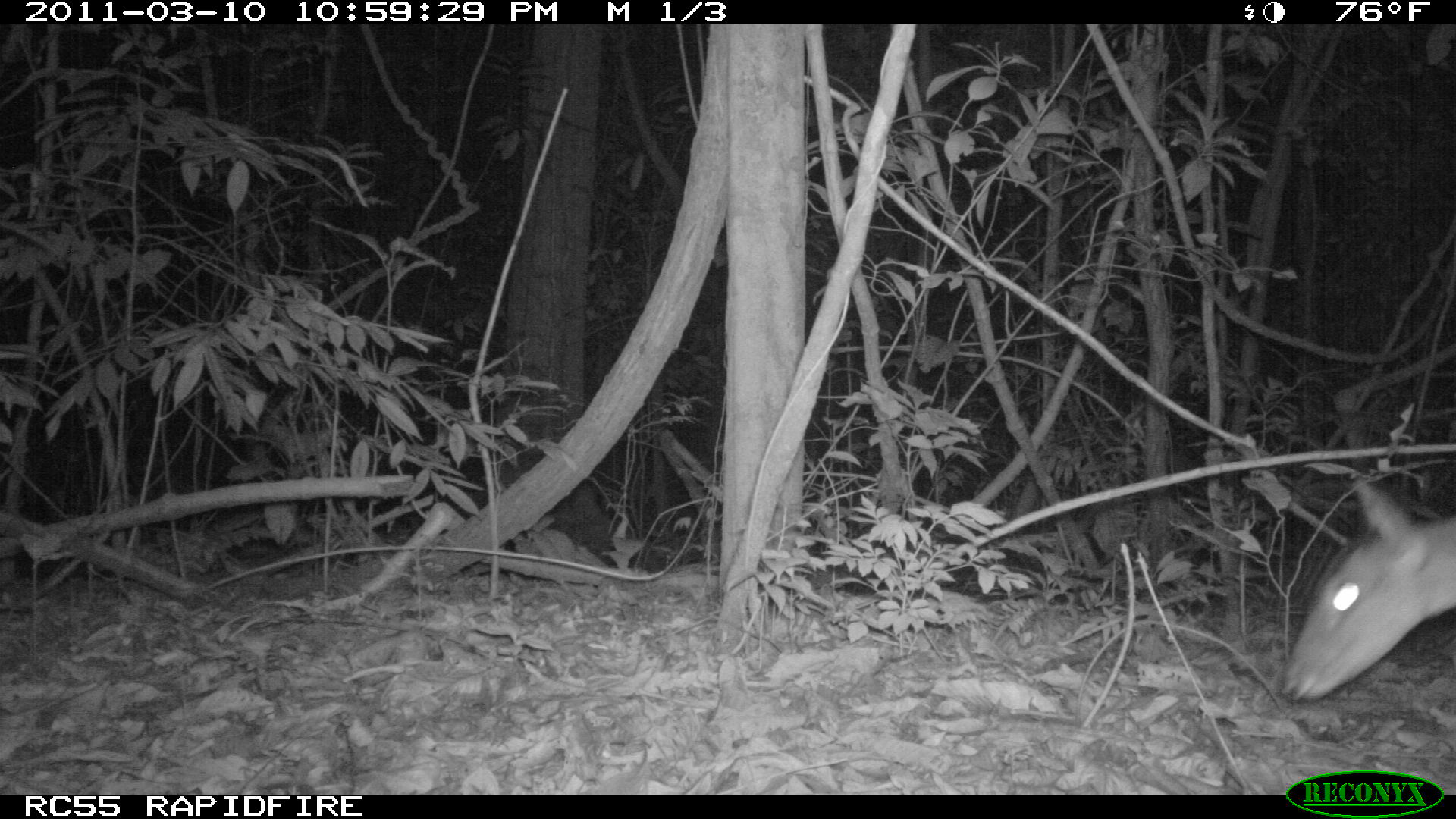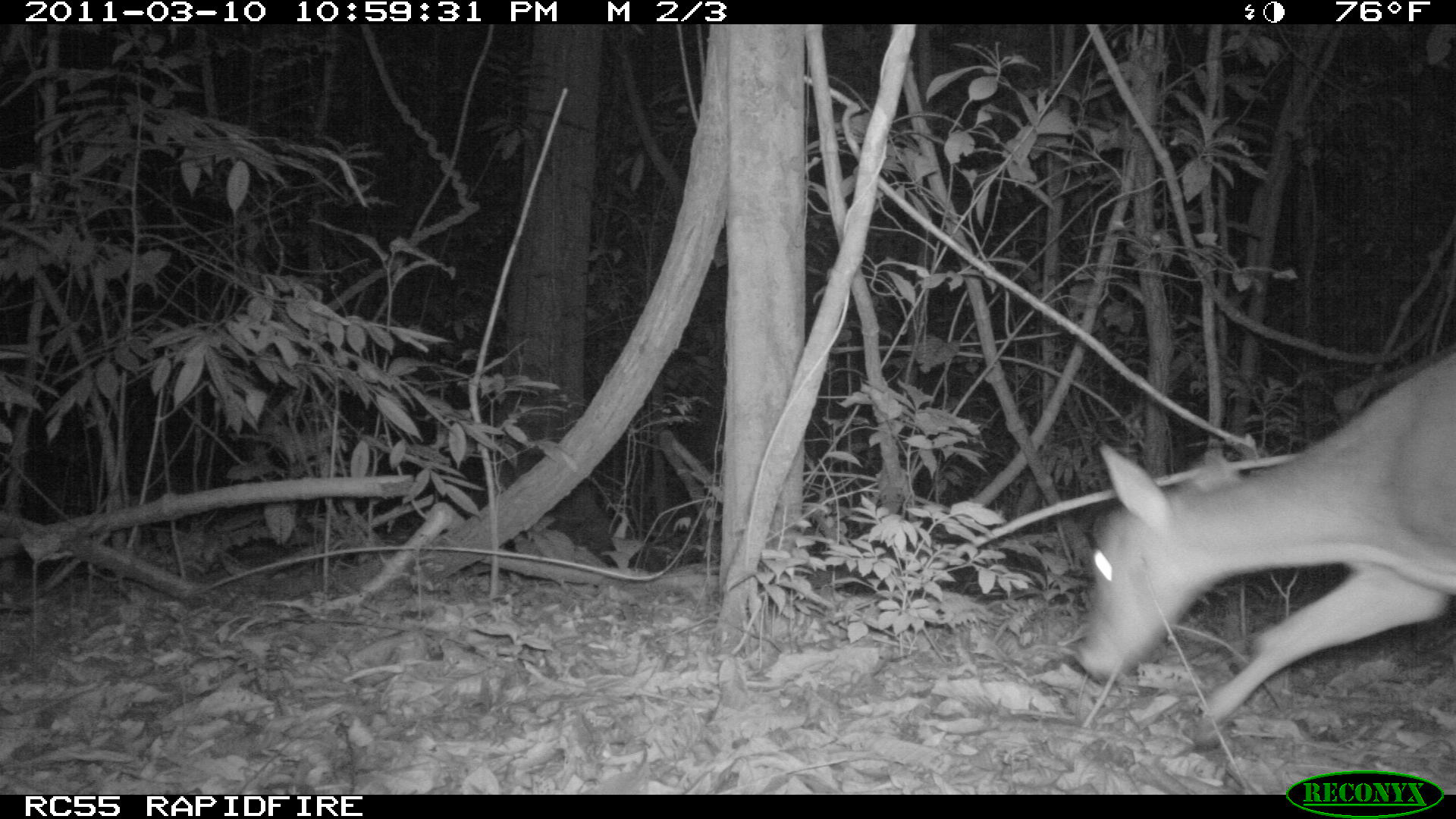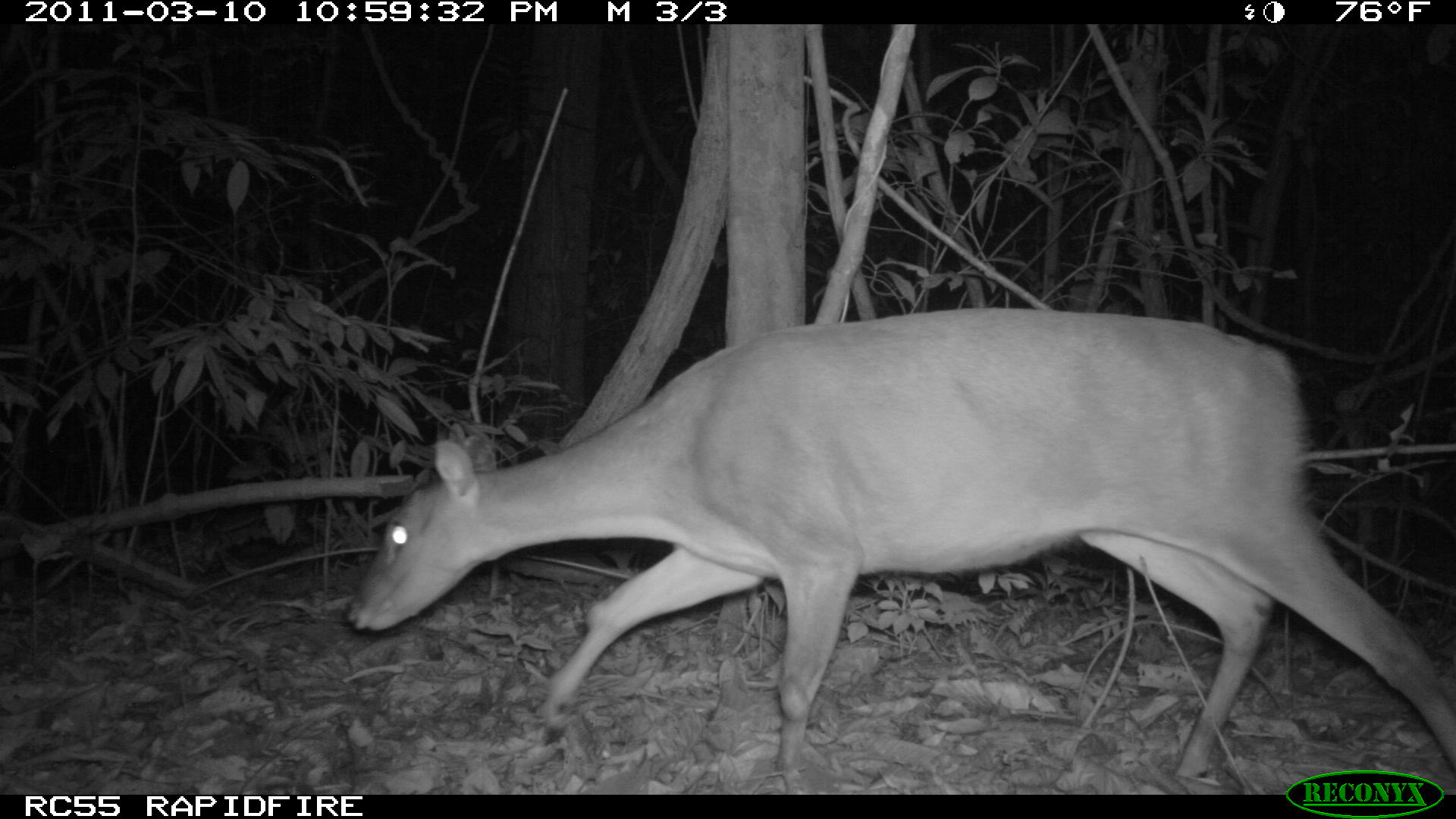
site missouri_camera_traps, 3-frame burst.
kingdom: Animalia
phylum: Chordata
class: Mammalia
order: Artiodactyla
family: Cervidae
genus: Mazama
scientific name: Mazama americana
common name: red brocket deer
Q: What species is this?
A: Red brocket deer (Mazama americana).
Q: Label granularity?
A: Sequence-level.